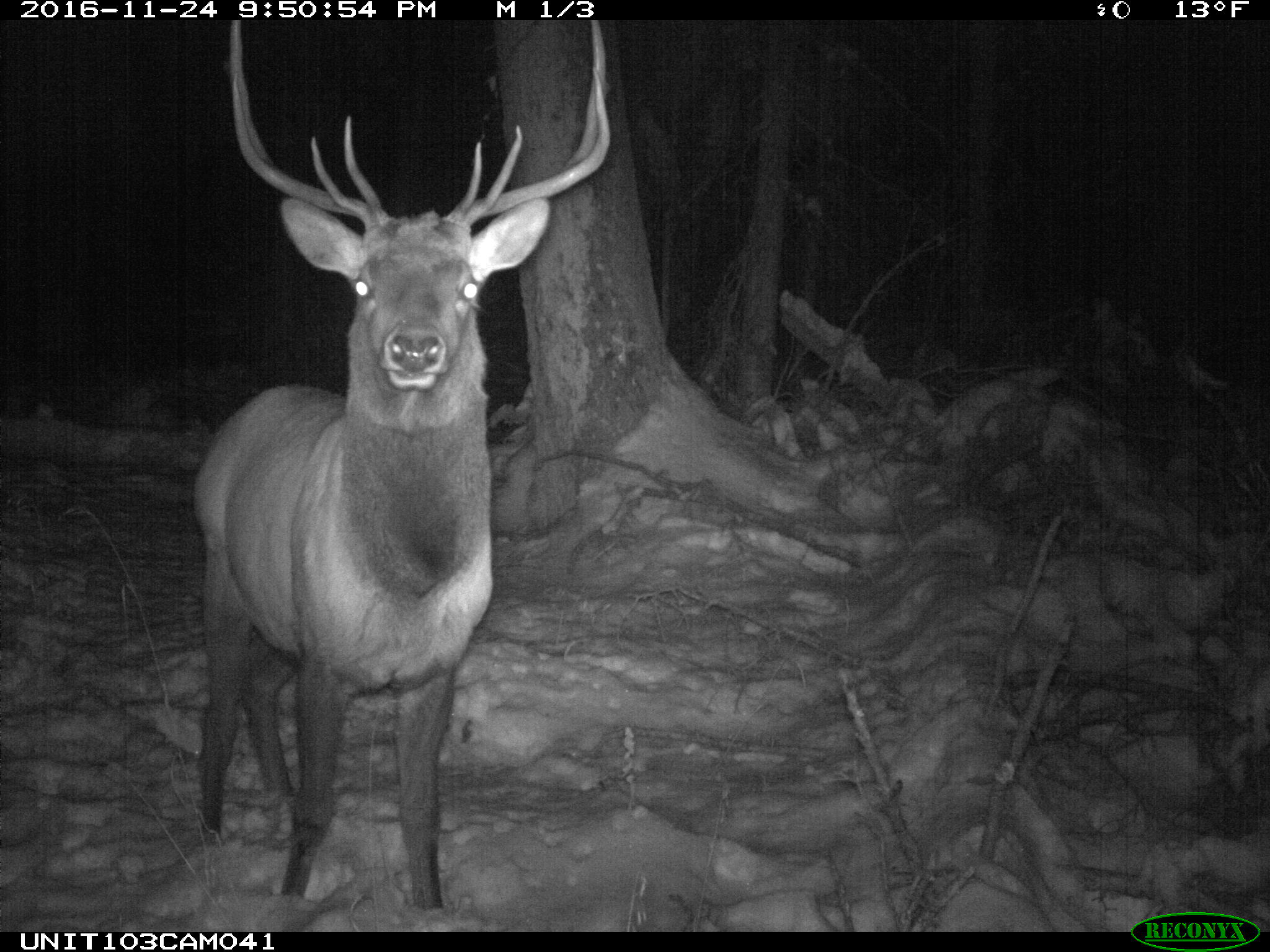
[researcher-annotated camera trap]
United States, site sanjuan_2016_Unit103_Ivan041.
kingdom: Animalia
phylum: Chordata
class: Mammalia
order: Artiodactyla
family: Cervidae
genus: Cervus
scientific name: Cervus elaphus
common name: red deer